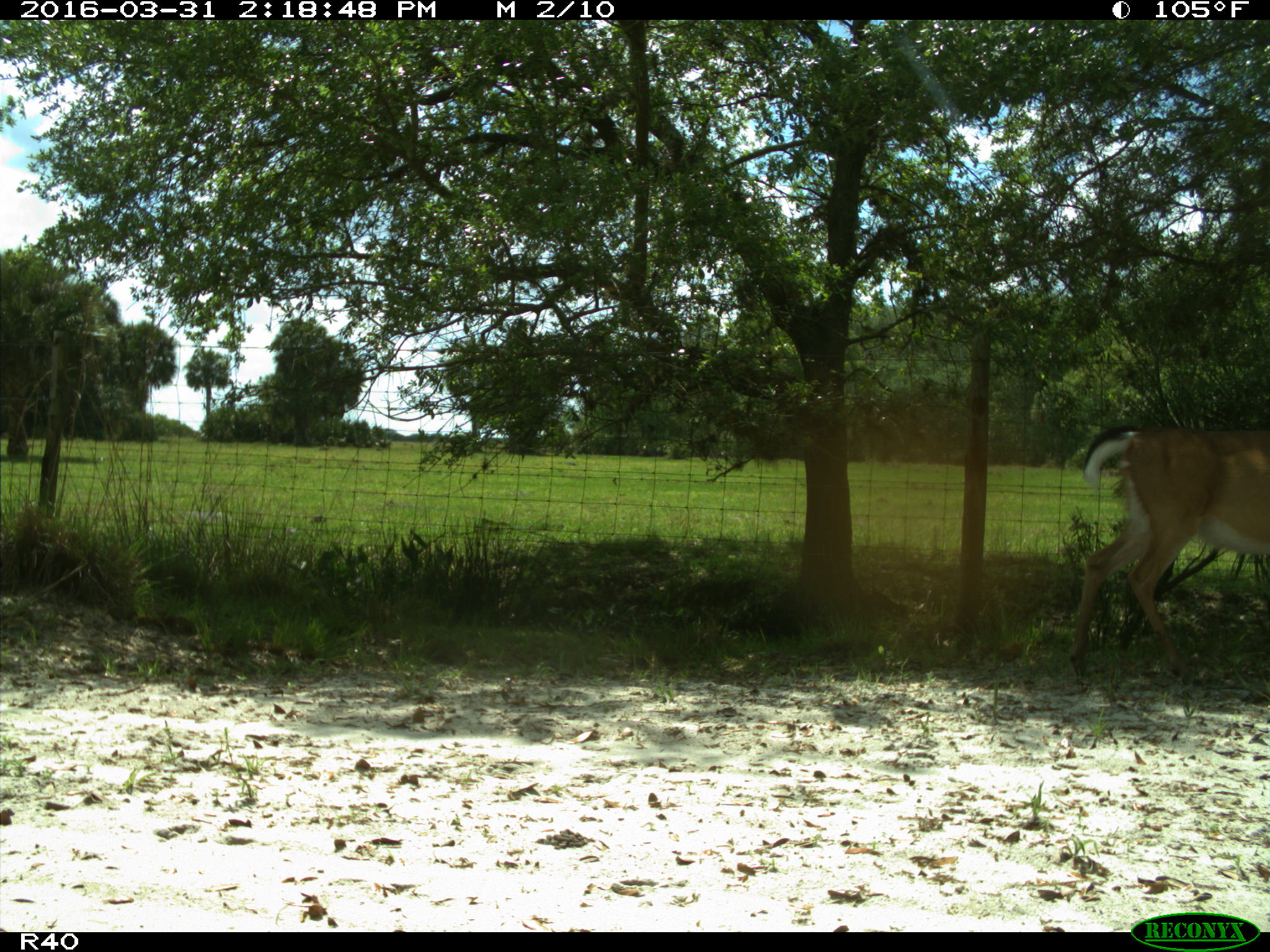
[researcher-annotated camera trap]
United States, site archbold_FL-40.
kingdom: Animalia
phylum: Chordata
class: Mammalia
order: Artiodactyla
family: Cervidae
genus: Odocoileus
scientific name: Odocoileus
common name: deer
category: unidentified deer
Unidentified deer (deer) (Odocoileus).